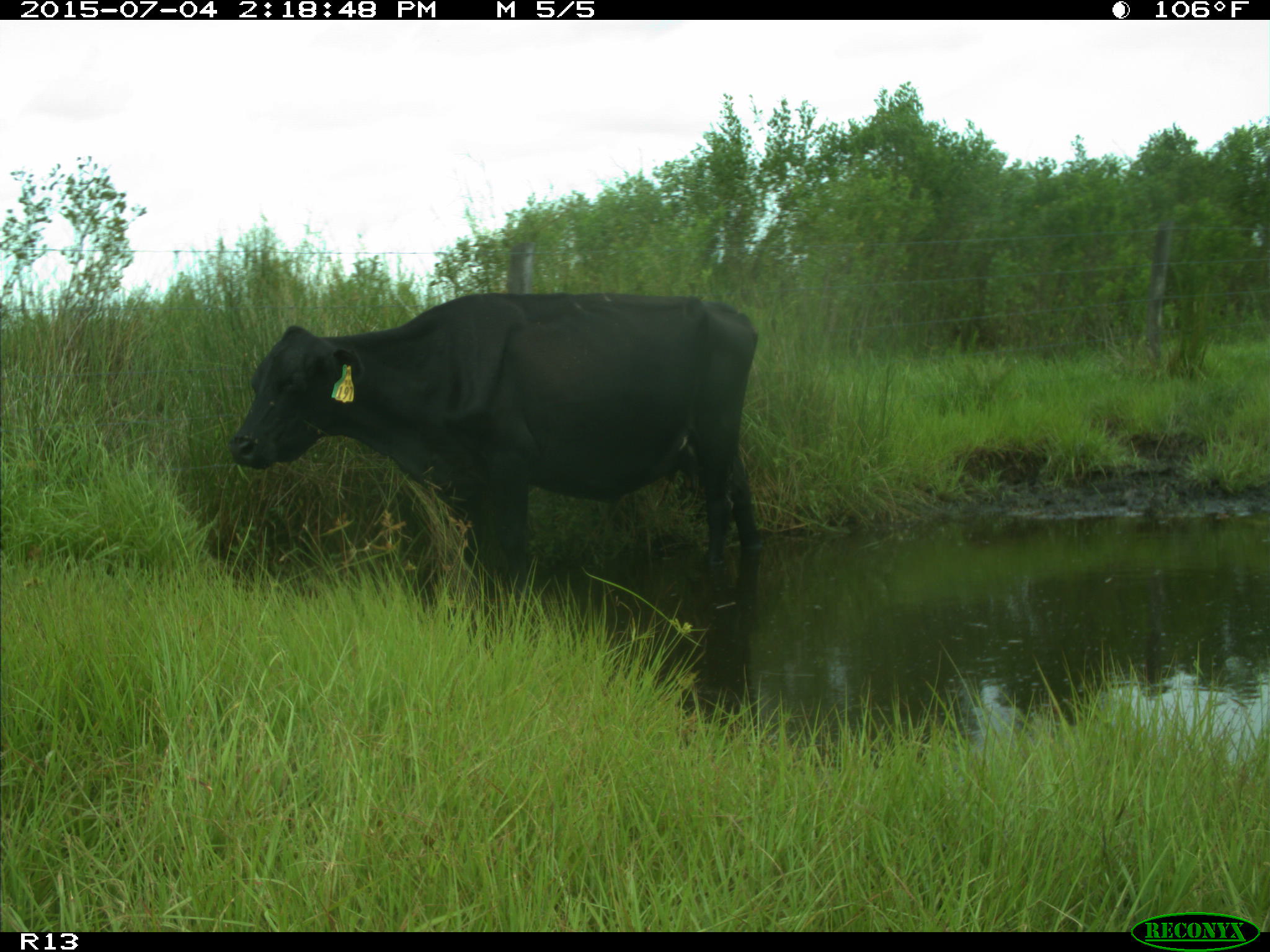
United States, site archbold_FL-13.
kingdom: Animalia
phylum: Chordata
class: Mammalia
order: Artiodactyla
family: Bovidae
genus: Bos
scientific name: Bos taurus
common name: domestic cow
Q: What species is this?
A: Bos taurus (domestic cow).